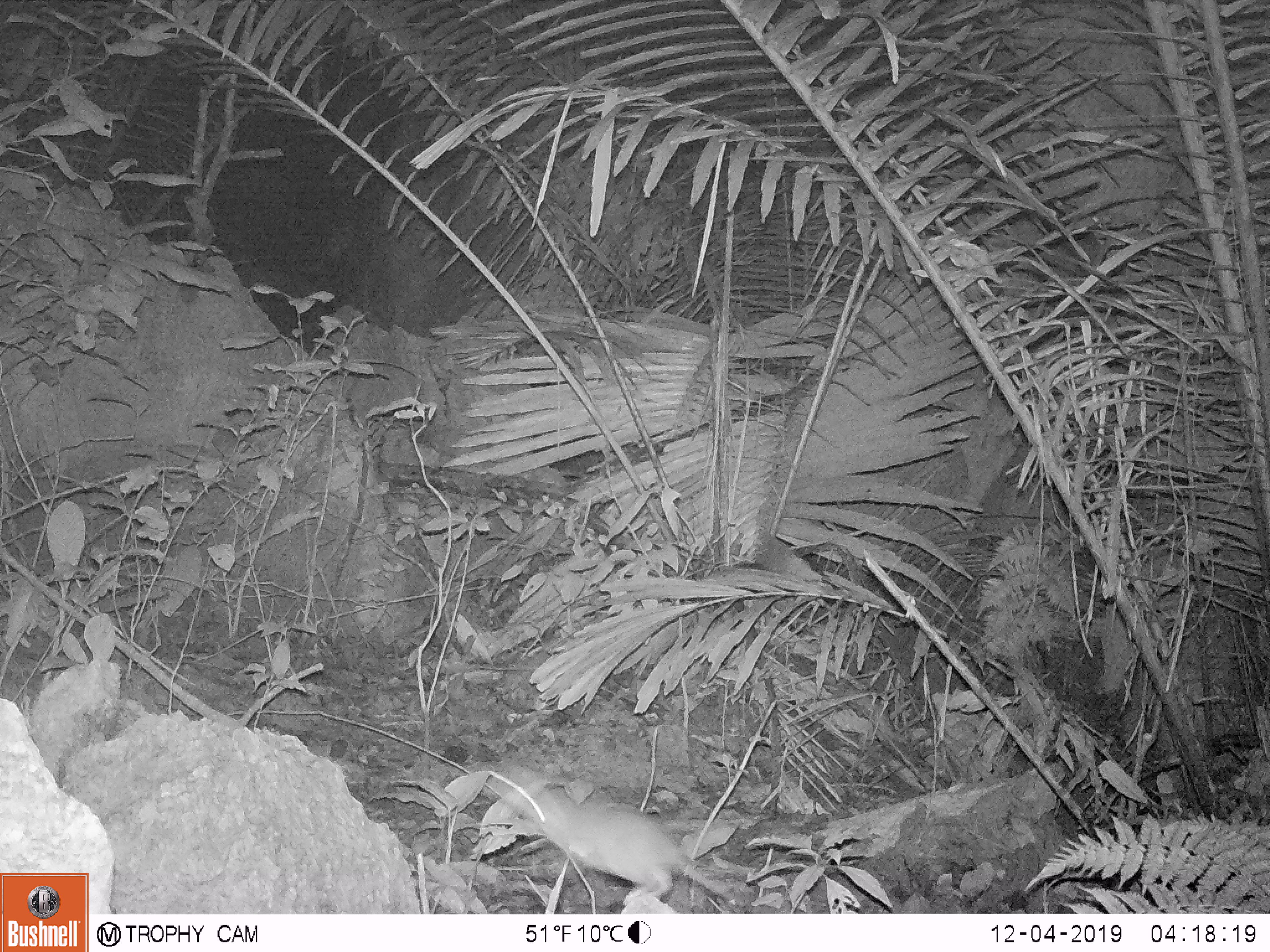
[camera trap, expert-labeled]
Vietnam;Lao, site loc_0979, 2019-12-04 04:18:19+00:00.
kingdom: Animalia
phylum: Chordata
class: Mammalia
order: Rodentia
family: Muridae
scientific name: Muridae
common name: old-world mice and rats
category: unidentified murid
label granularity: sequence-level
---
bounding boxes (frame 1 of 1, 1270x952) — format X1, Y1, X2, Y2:
unidentified murid: 469, 757, 741, 905